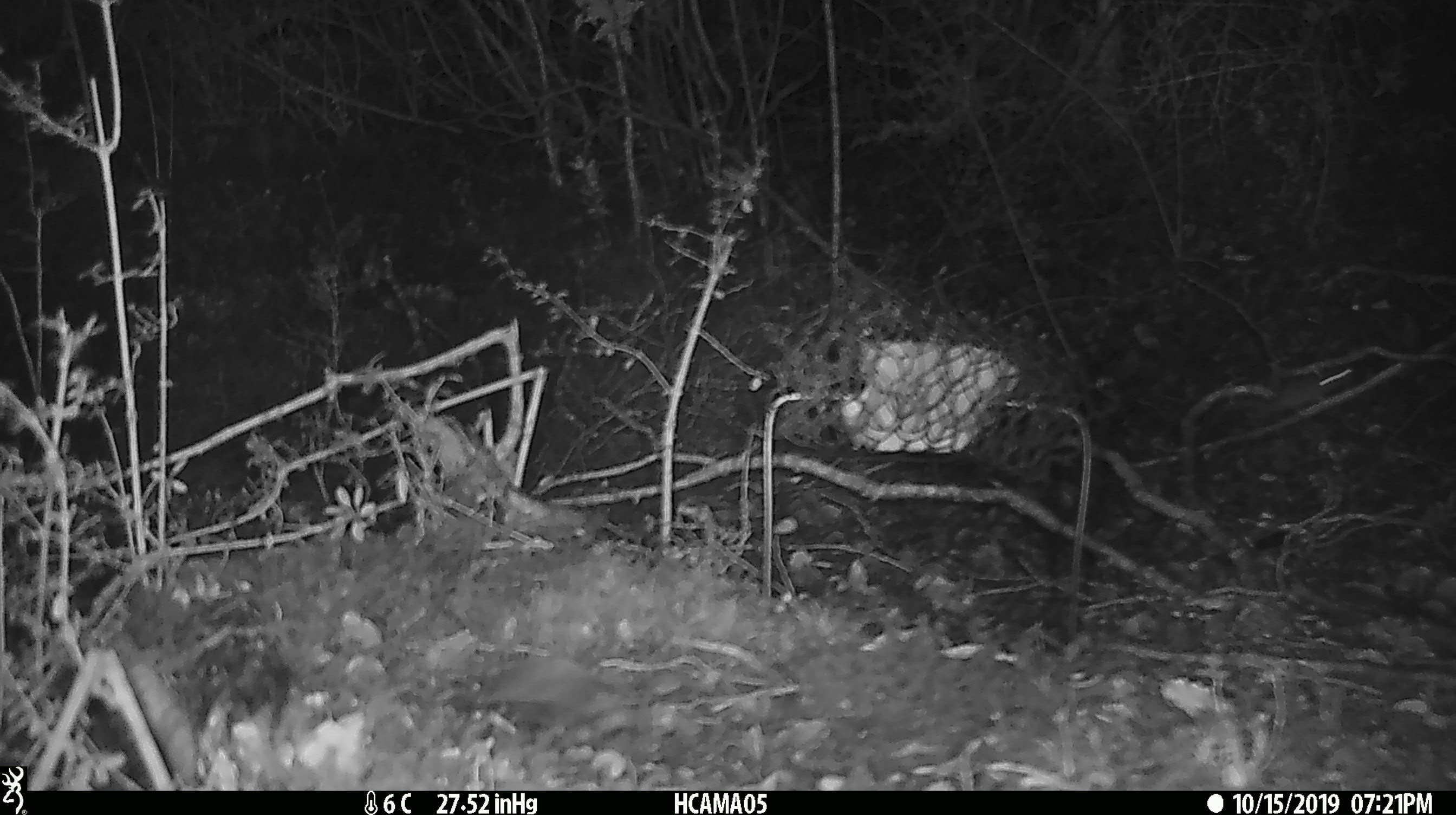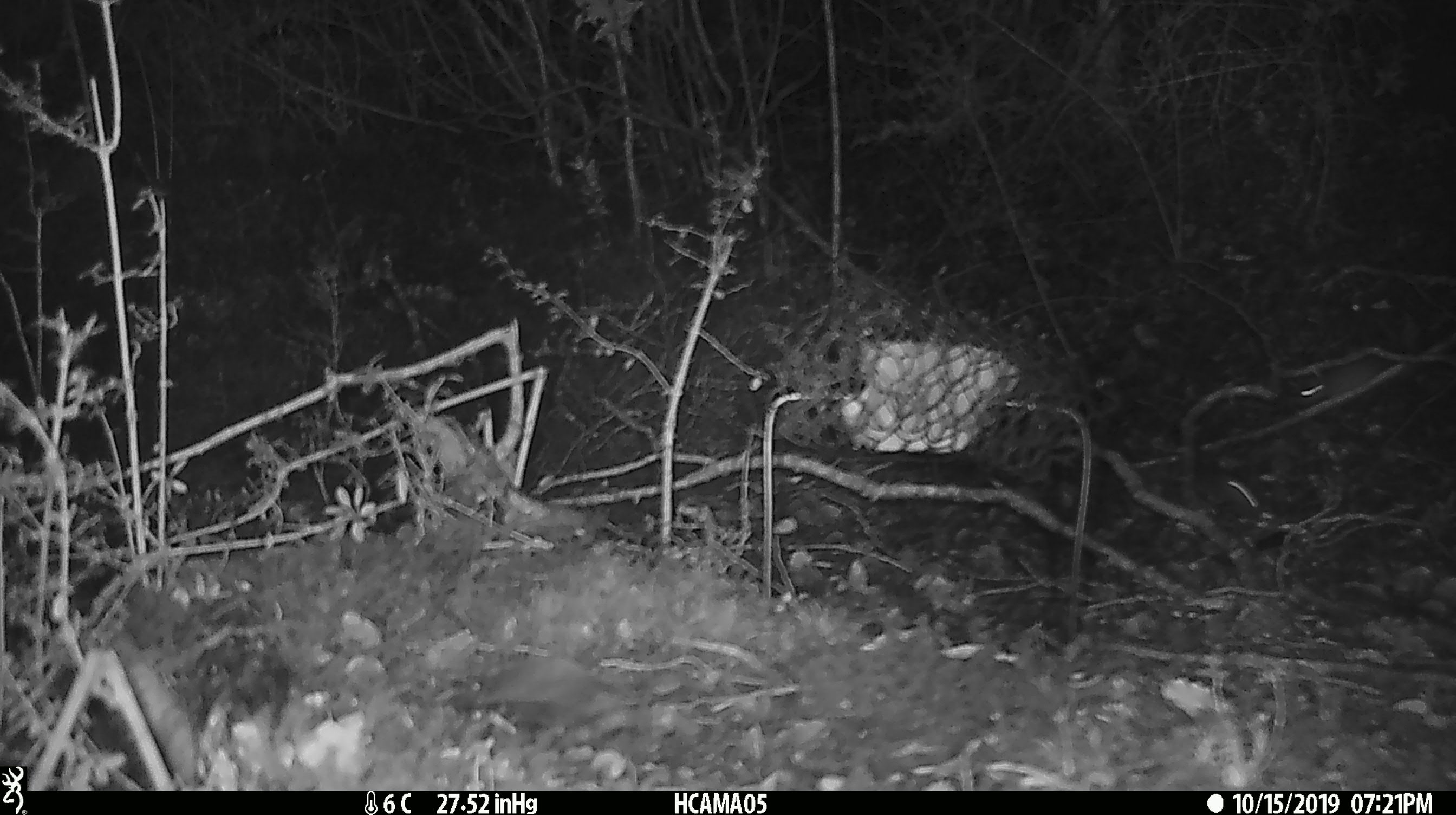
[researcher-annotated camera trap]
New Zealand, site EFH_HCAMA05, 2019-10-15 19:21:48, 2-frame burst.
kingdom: Animalia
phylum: Chordata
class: Mammalia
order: Rodentia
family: Muridae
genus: Mus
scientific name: Mus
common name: mouse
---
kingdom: Animalia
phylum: Chordata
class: Mammalia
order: Rodentia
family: Muridae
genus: Rattus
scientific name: Rattus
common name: rat